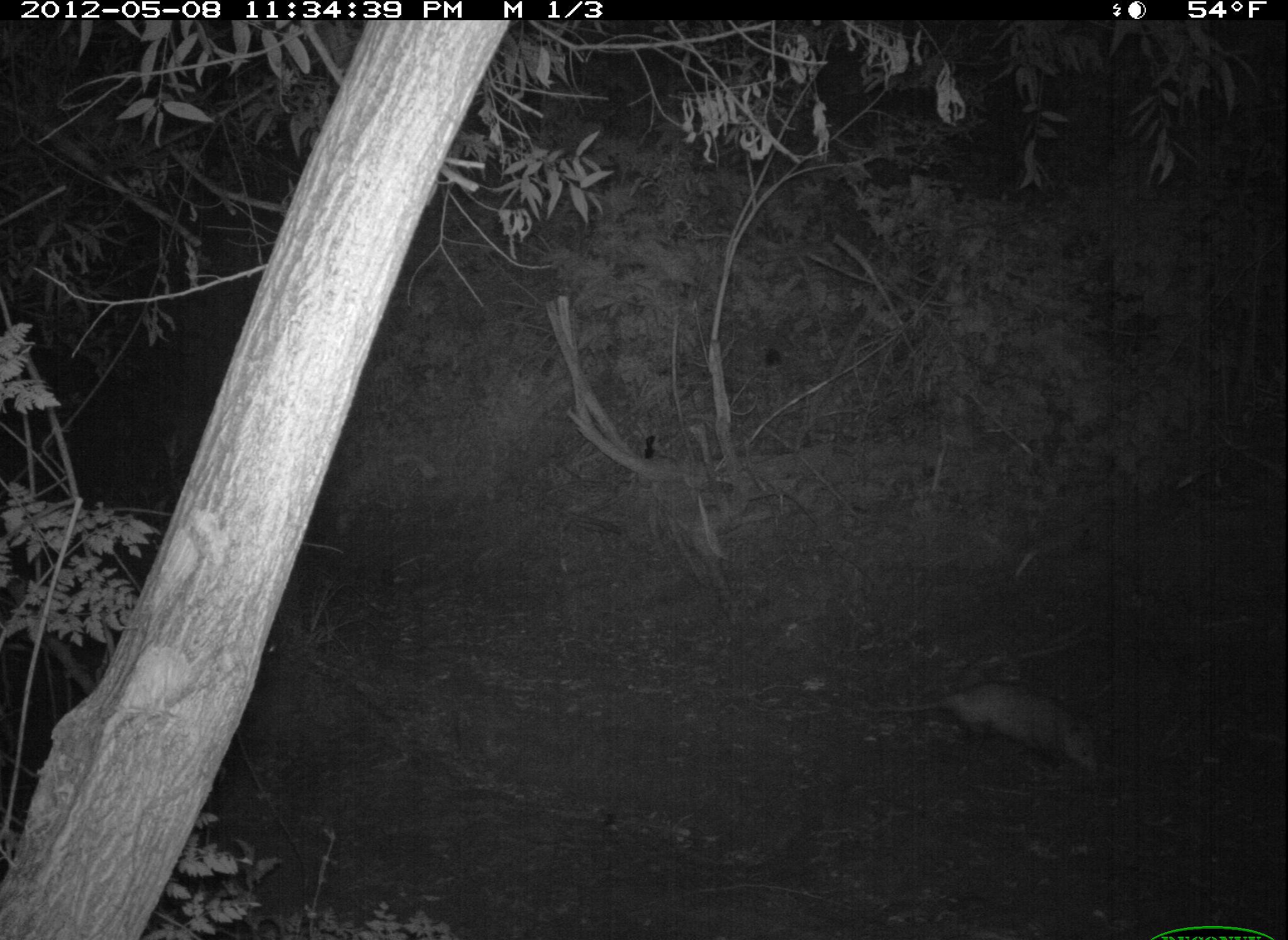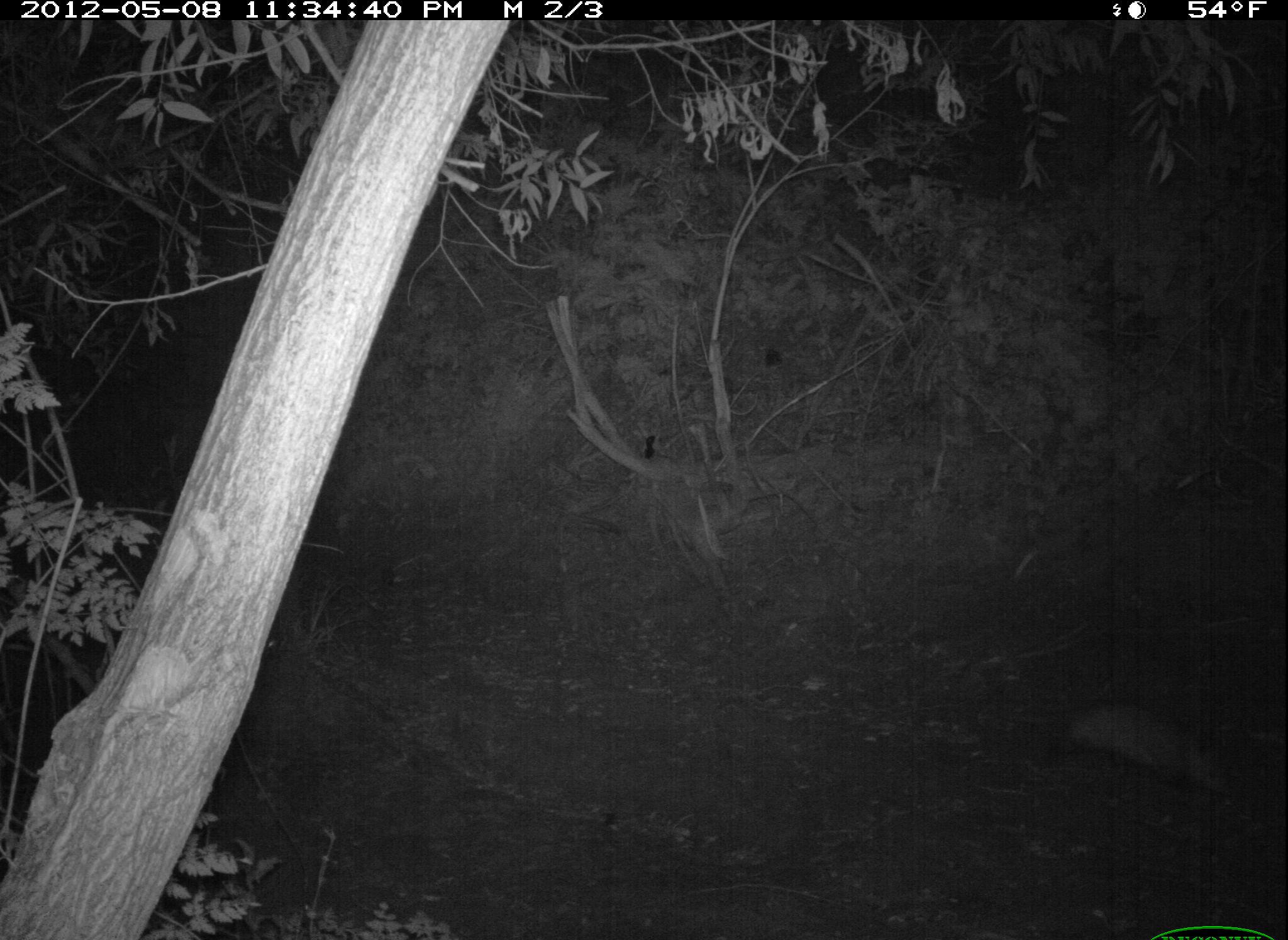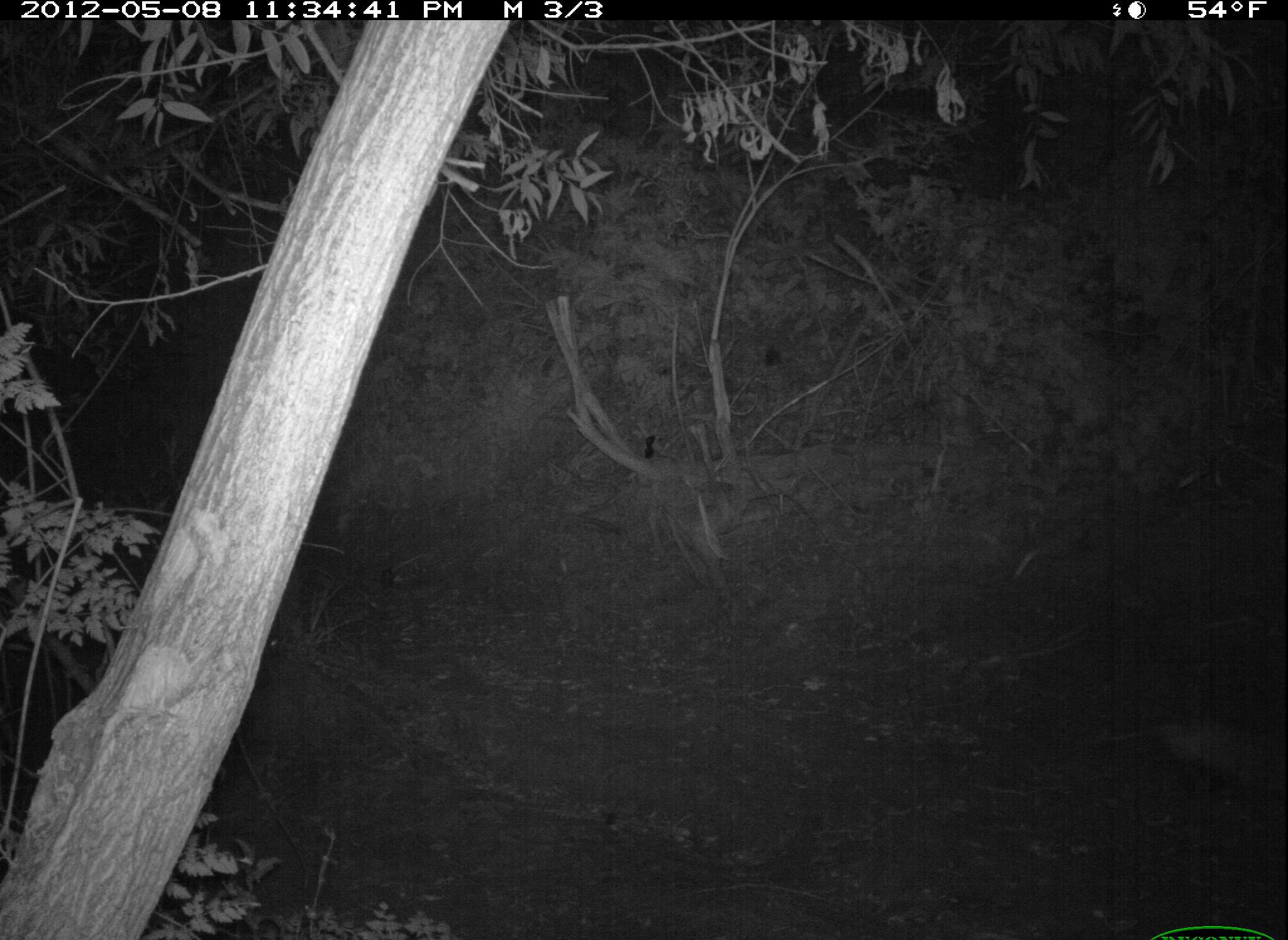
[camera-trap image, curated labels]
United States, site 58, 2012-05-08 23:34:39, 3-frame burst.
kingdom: Animalia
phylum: Chordata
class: Mammalia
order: Didelphimorphia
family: Didelphidae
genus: Didelphis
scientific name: Didelphis virginiana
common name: virginia opossum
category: opossum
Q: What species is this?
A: Opossum (virginia opossum) (Didelphis virginiana).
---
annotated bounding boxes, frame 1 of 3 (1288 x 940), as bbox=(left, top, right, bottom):
opossum: bbox=(858, 680, 1103, 776)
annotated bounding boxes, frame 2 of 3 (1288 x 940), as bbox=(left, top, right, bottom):
opossum: bbox=(980, 694, 1232, 799)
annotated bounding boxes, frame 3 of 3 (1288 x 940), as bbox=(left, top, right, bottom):
opossum: bbox=(1090, 715, 1288, 805)